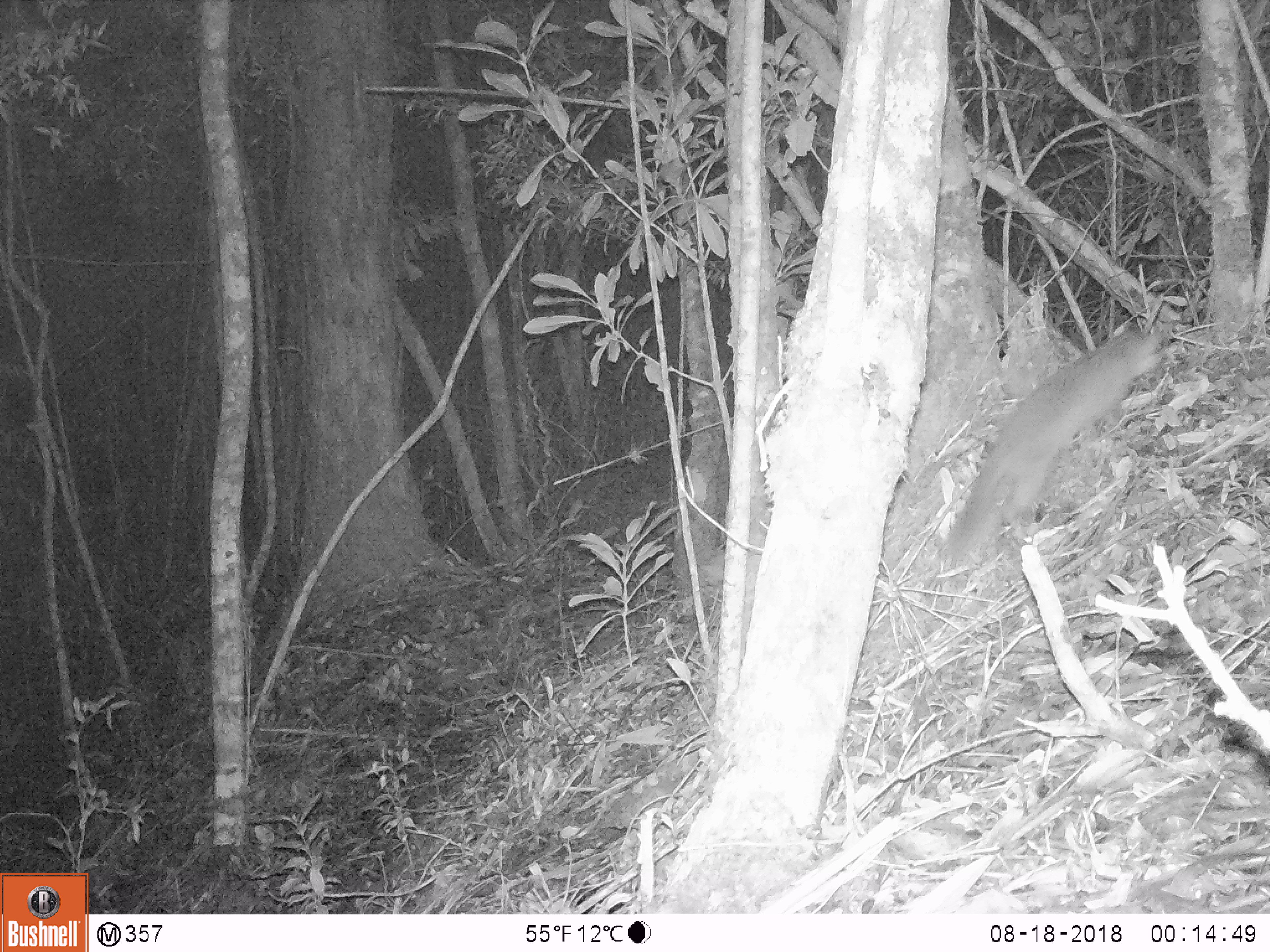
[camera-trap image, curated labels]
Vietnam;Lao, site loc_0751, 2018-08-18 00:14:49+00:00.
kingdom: Animalia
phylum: Chordata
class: Mammalia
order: Carnivora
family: Mustelidae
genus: Melogale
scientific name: Melogale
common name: ferret badger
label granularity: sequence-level